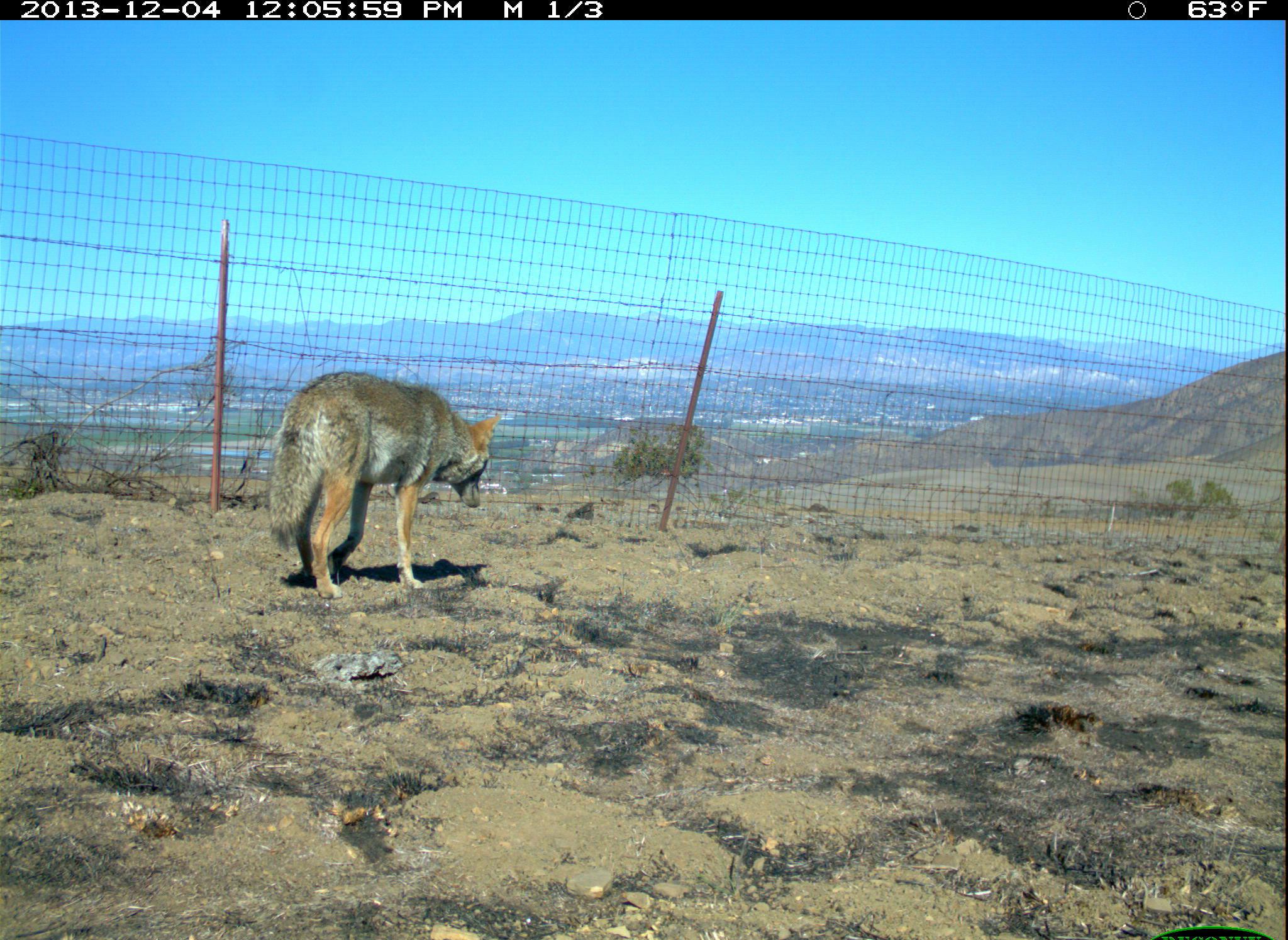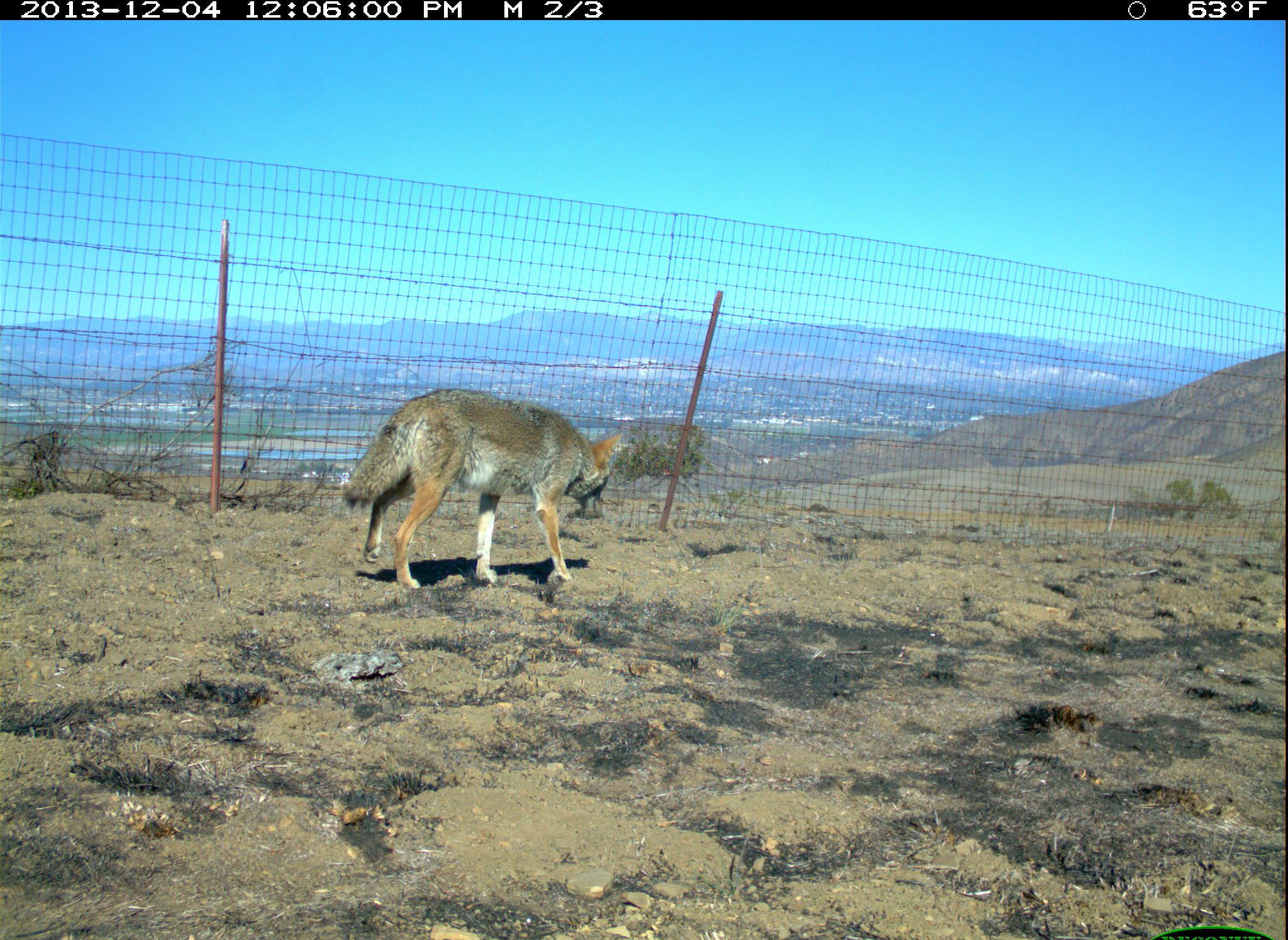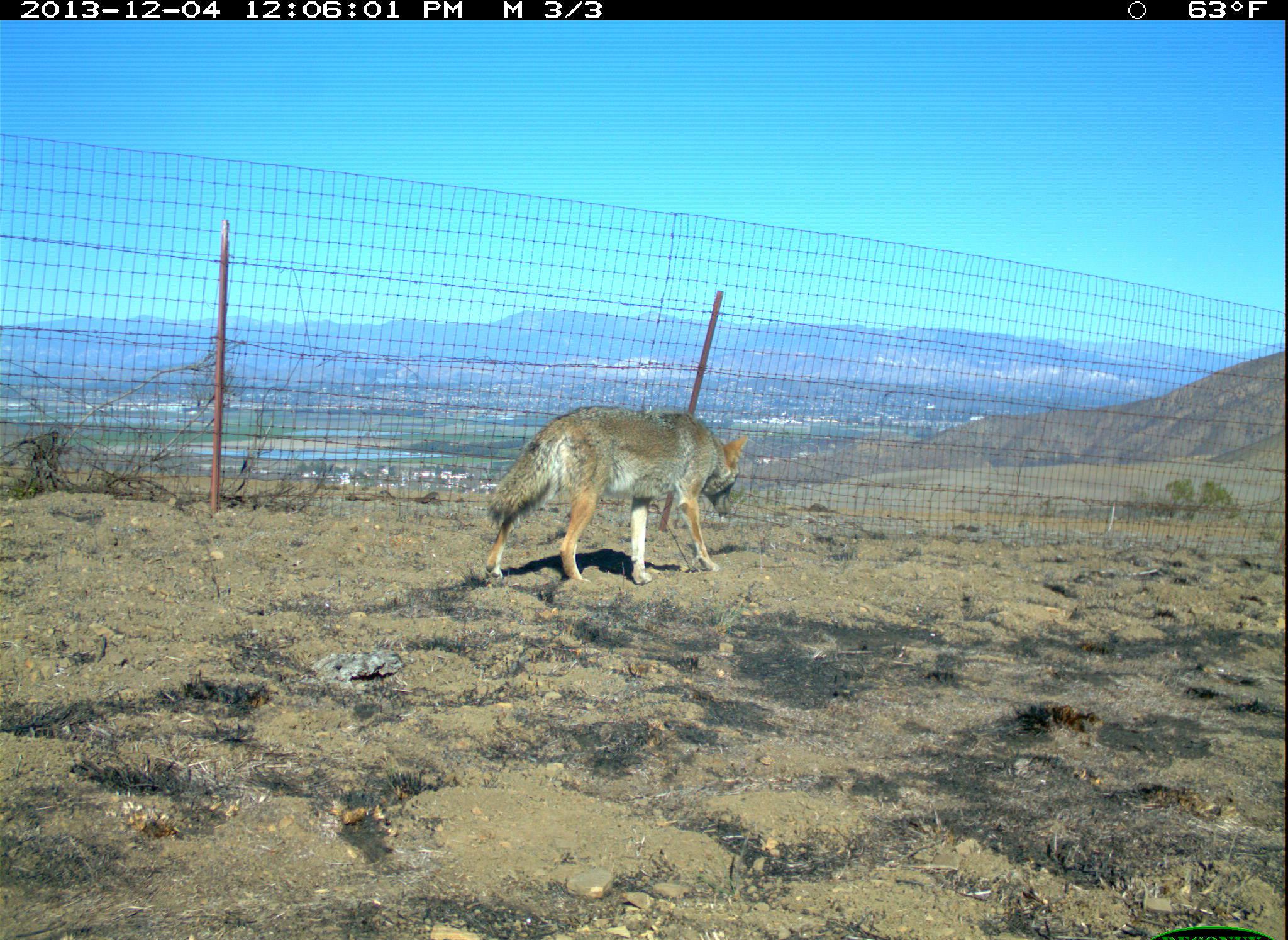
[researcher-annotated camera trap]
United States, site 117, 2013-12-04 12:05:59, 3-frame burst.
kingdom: Animalia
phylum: Chordata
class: Mammalia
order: Carnivora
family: Canidae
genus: Canis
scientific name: Canis latrans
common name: coyote